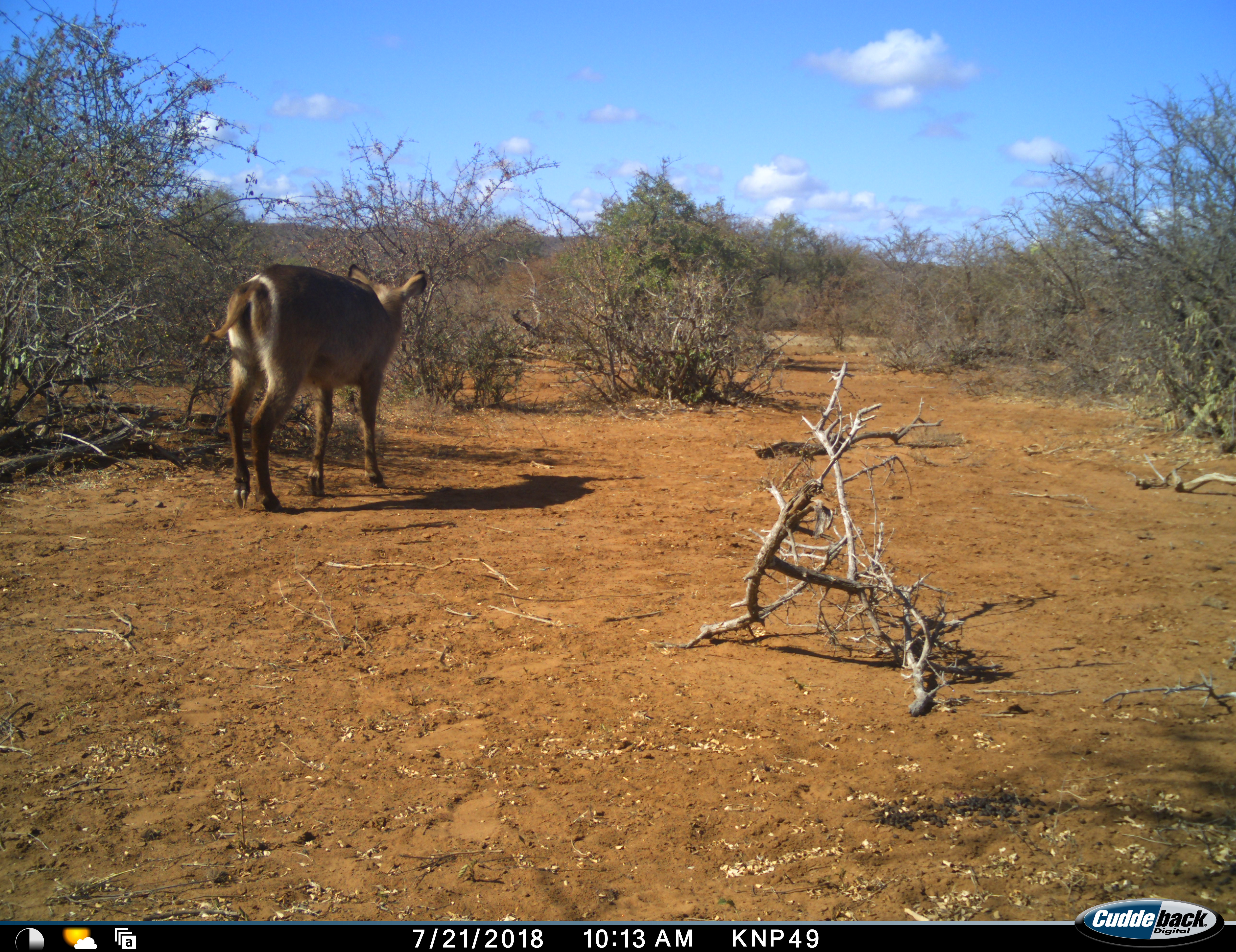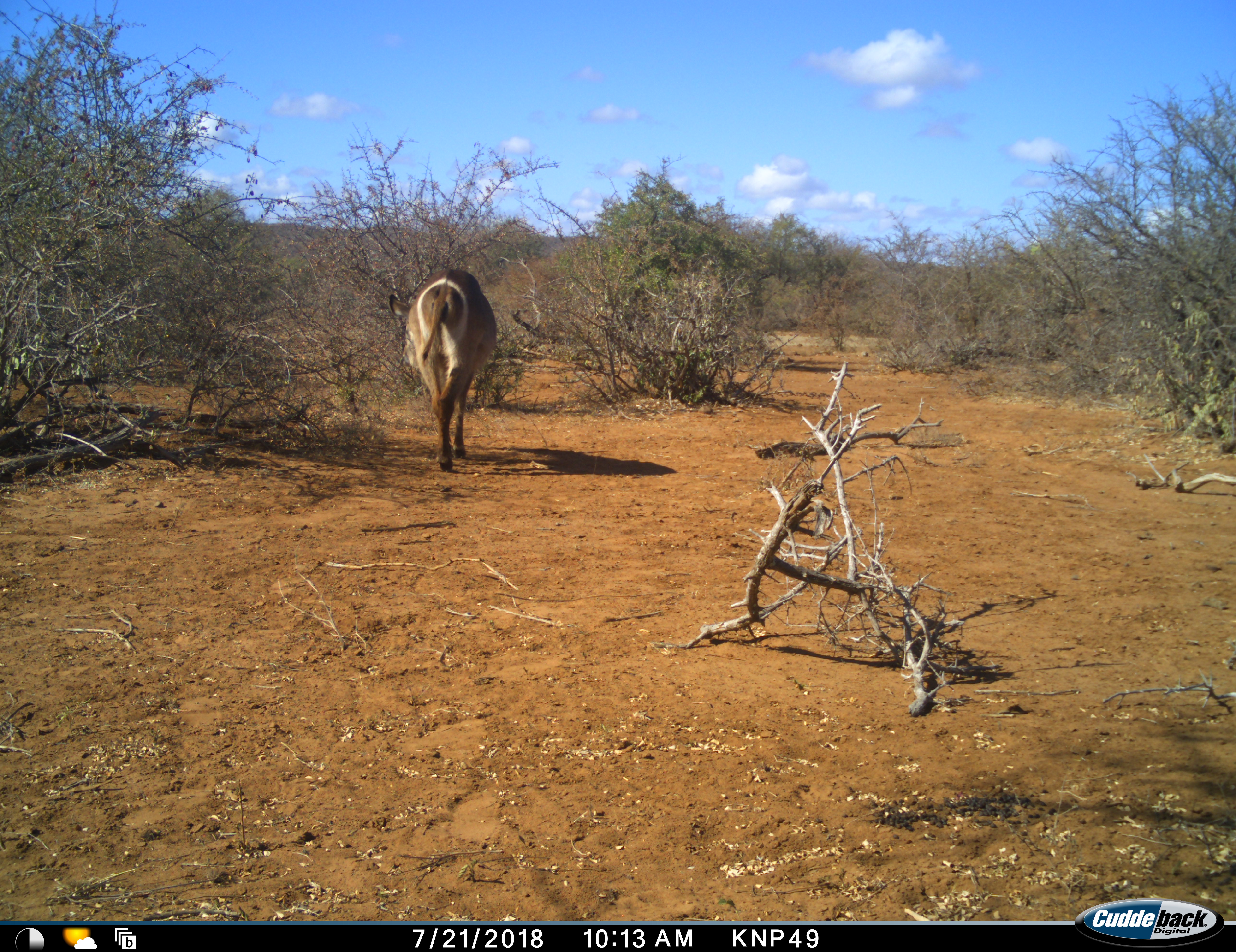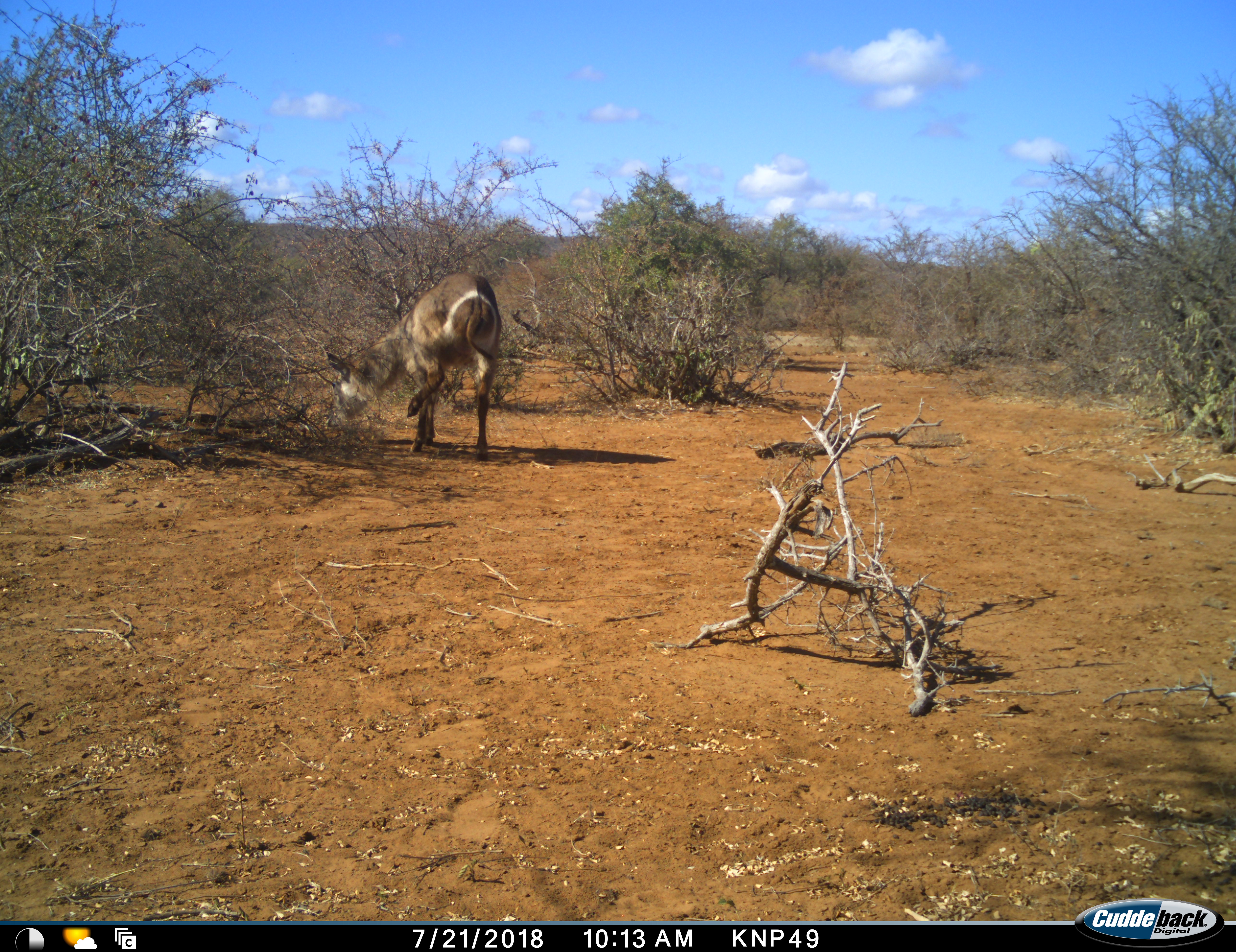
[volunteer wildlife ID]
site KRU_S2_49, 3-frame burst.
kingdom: Animalia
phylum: Chordata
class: Mammalia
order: Artiodactyla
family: Bovidae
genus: Kobus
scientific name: Kobus ellipsiprymnus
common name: waterbuck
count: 1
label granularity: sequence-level